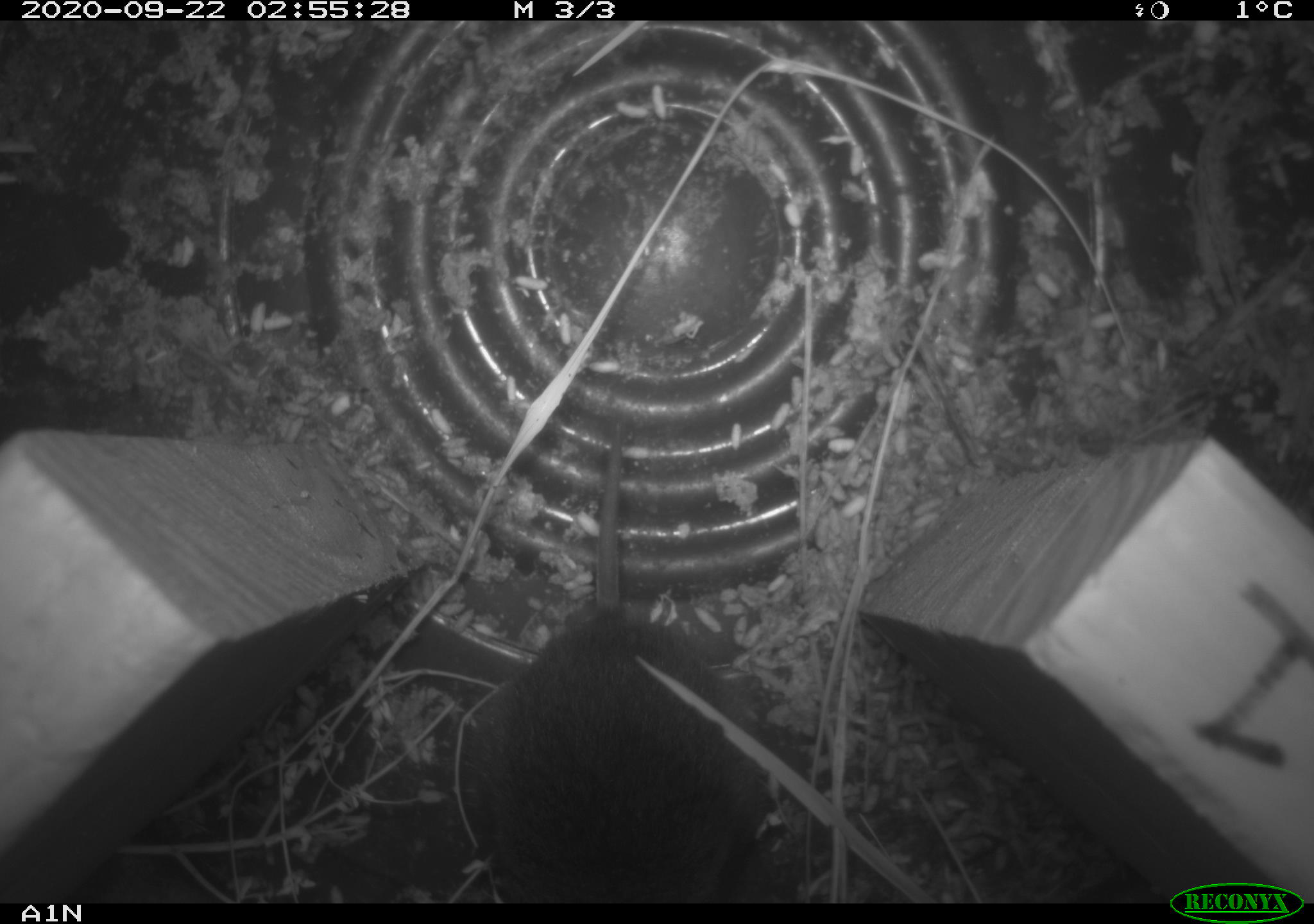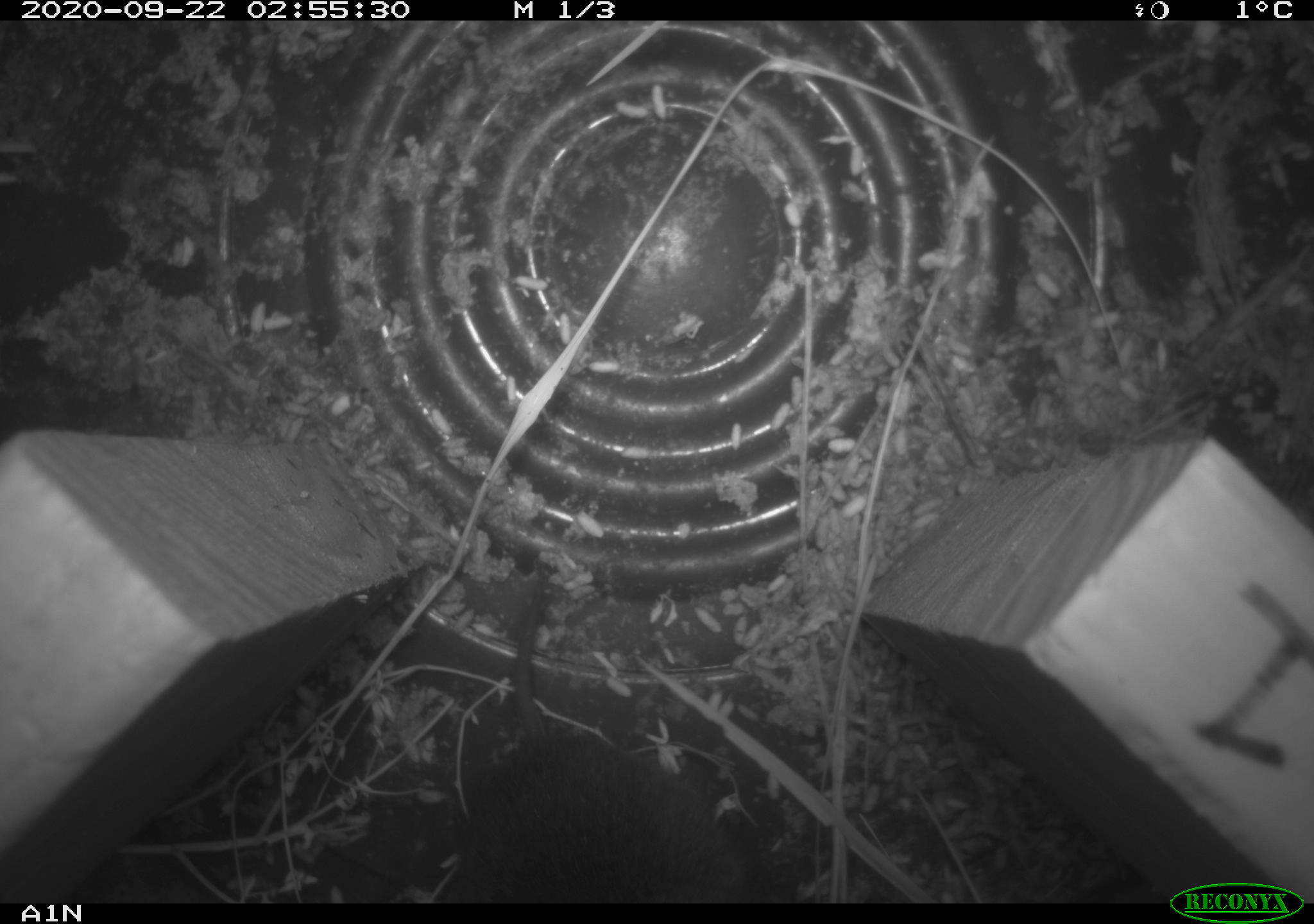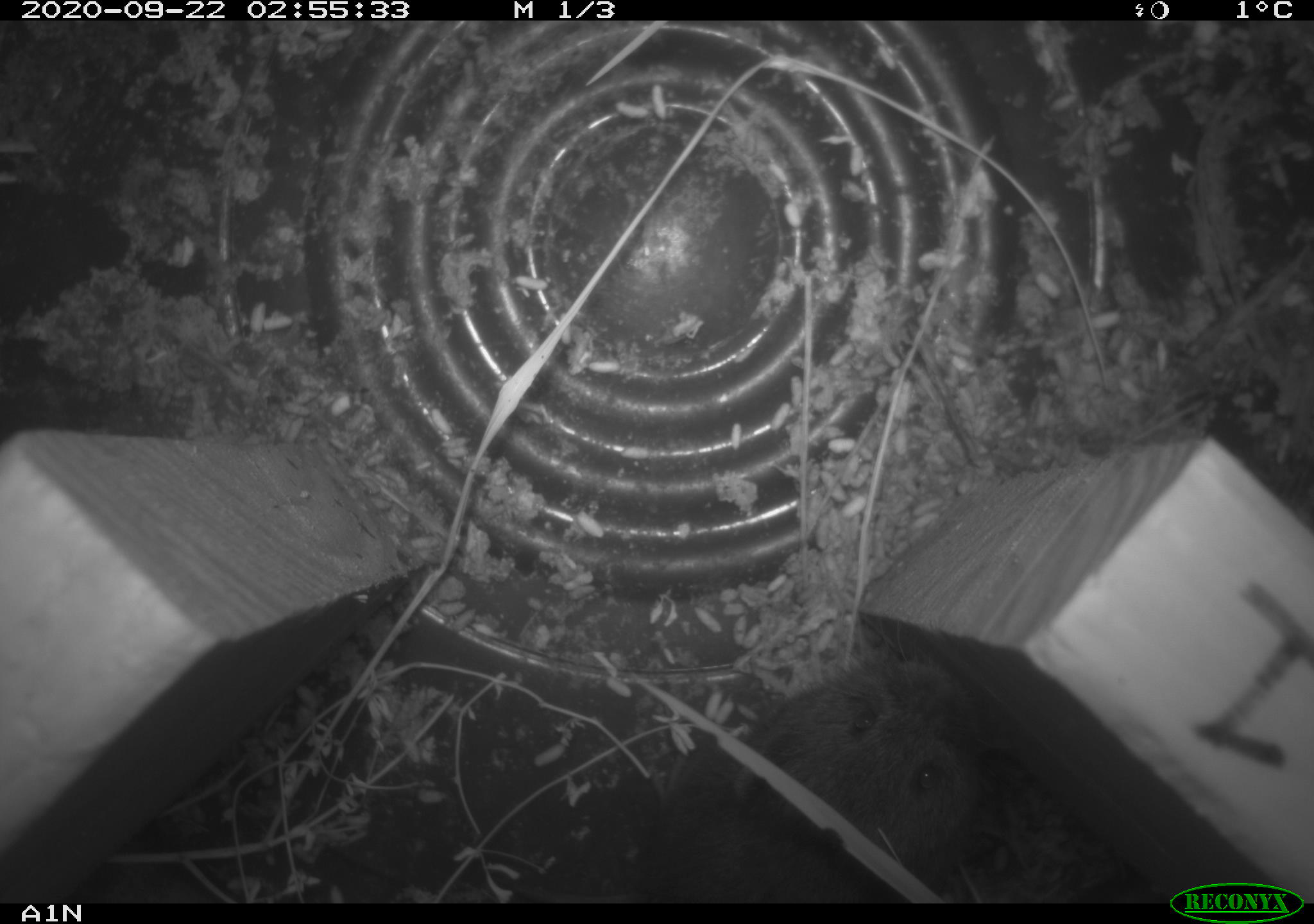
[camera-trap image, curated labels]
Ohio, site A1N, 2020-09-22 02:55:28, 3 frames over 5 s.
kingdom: Animalia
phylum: Chordata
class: Mammalia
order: Rodentia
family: Cricetidae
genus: Microtus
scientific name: Microtus pennsylvanicus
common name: meadow vole